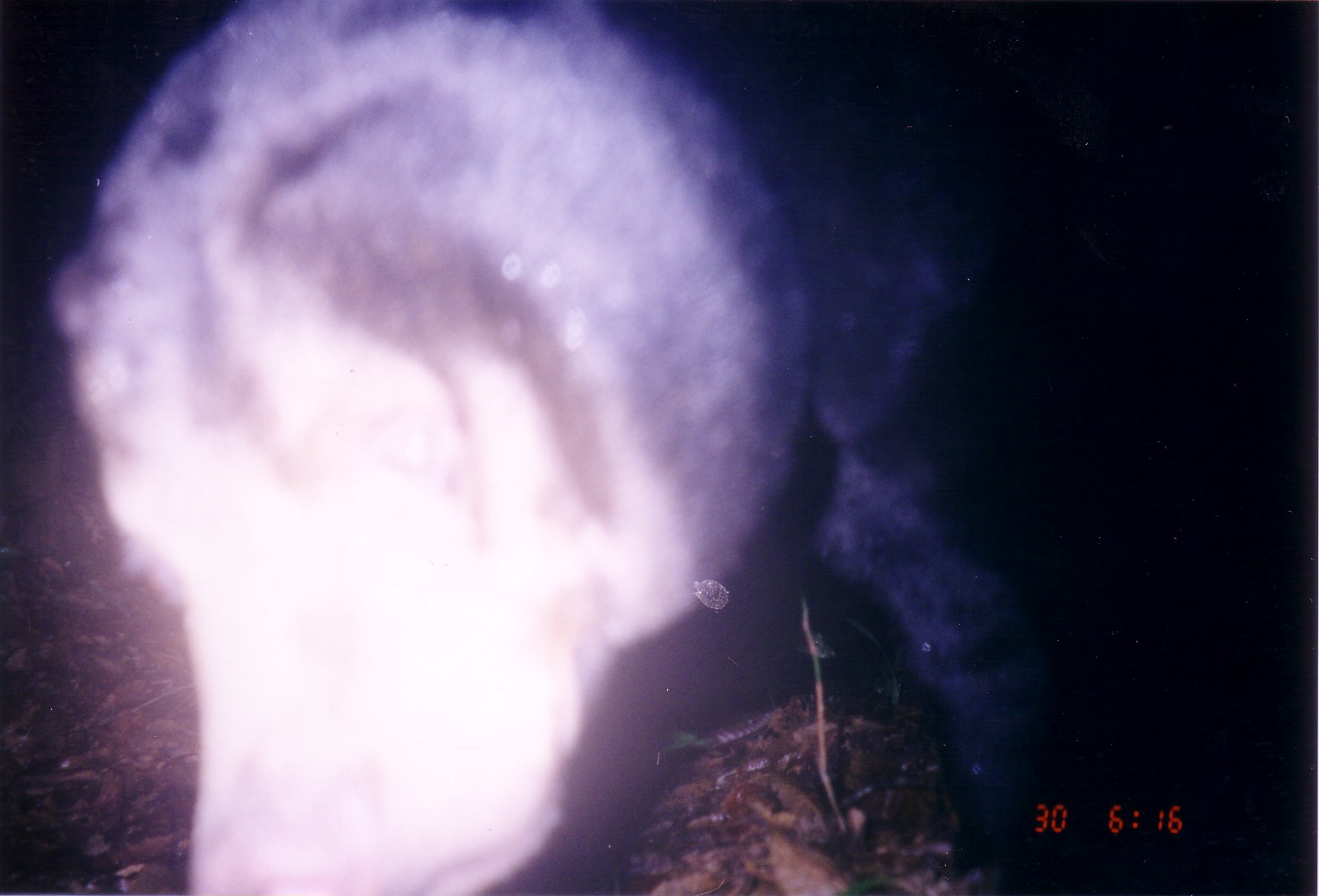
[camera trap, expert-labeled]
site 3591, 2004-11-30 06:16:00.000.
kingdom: Animalia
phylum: Chordata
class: Mammalia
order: Carnivora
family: Ursidae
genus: Helarctos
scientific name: Helarctos malayanus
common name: sun bear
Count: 1.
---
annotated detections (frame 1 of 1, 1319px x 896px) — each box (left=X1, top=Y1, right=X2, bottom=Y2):
helarctos malayanus: (left=45, top=1, right=1052, bottom=895)